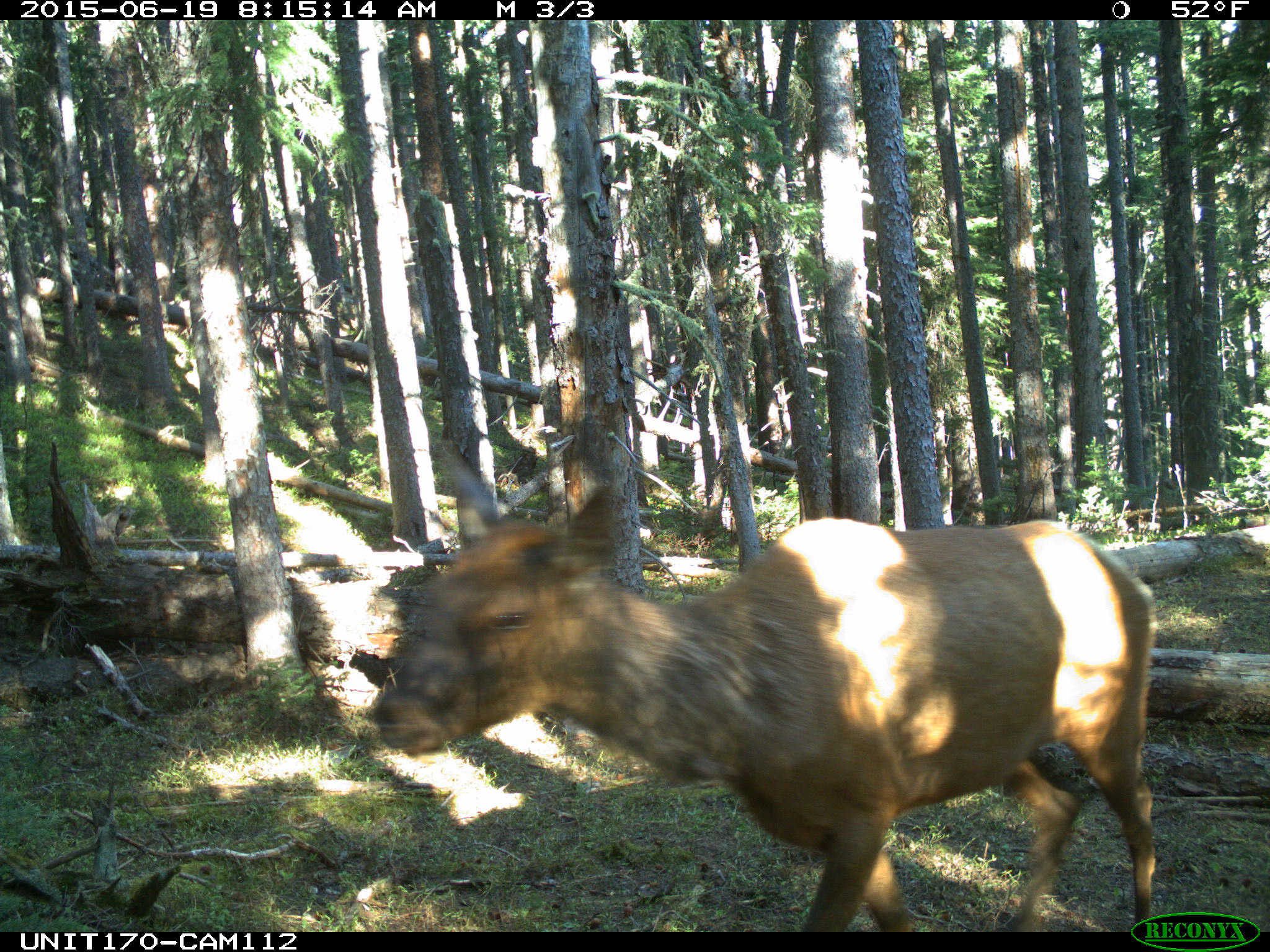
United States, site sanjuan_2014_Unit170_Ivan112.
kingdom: Animalia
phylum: Chordata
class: Mammalia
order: Artiodactyla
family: Cervidae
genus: Cervus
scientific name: Cervus elaphus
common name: red deer